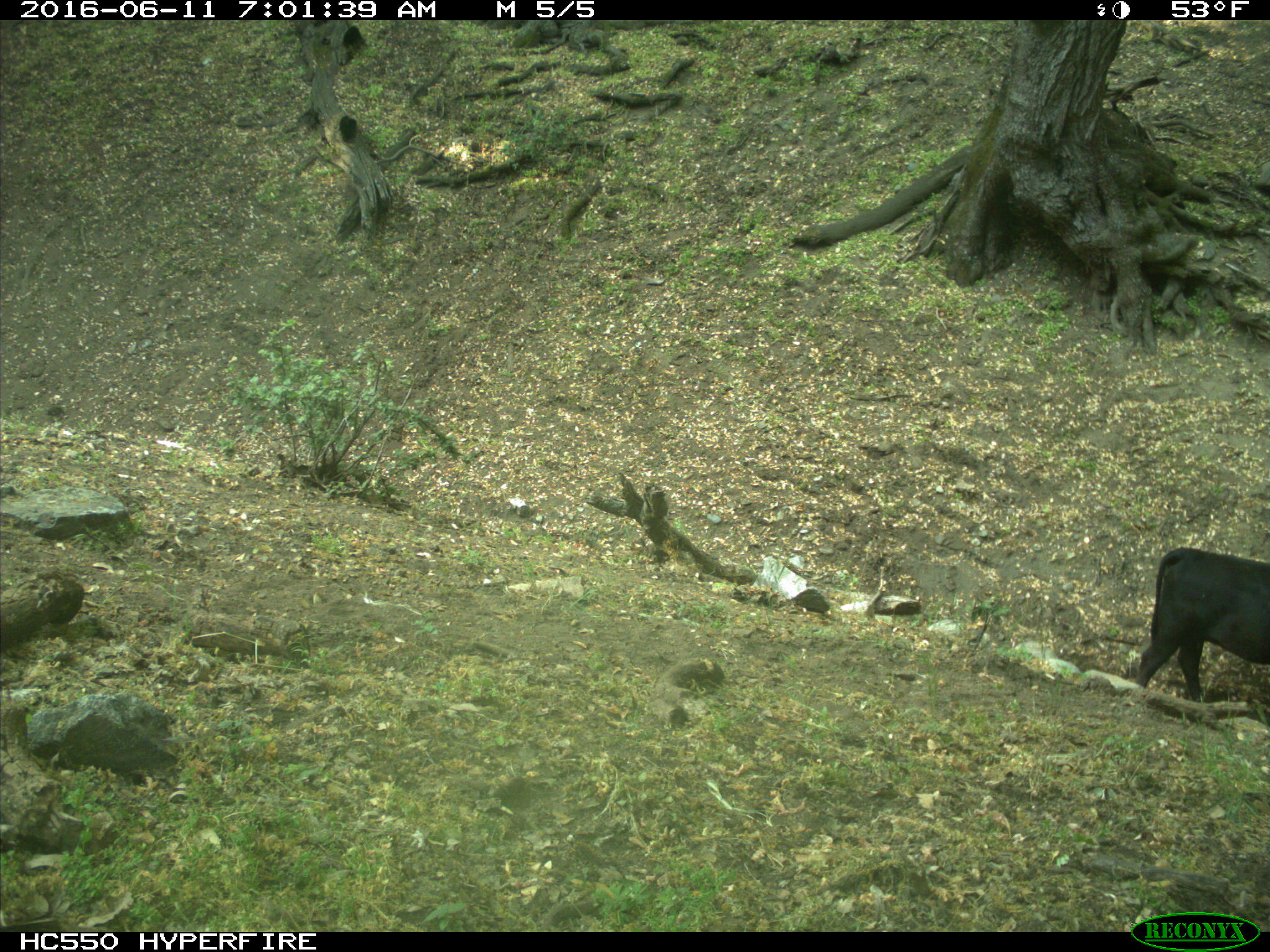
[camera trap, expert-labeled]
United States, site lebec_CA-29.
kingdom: Animalia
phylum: Chordata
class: Mammalia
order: Artiodactyla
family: Bovidae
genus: Bos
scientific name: Bos taurus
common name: domestic cow